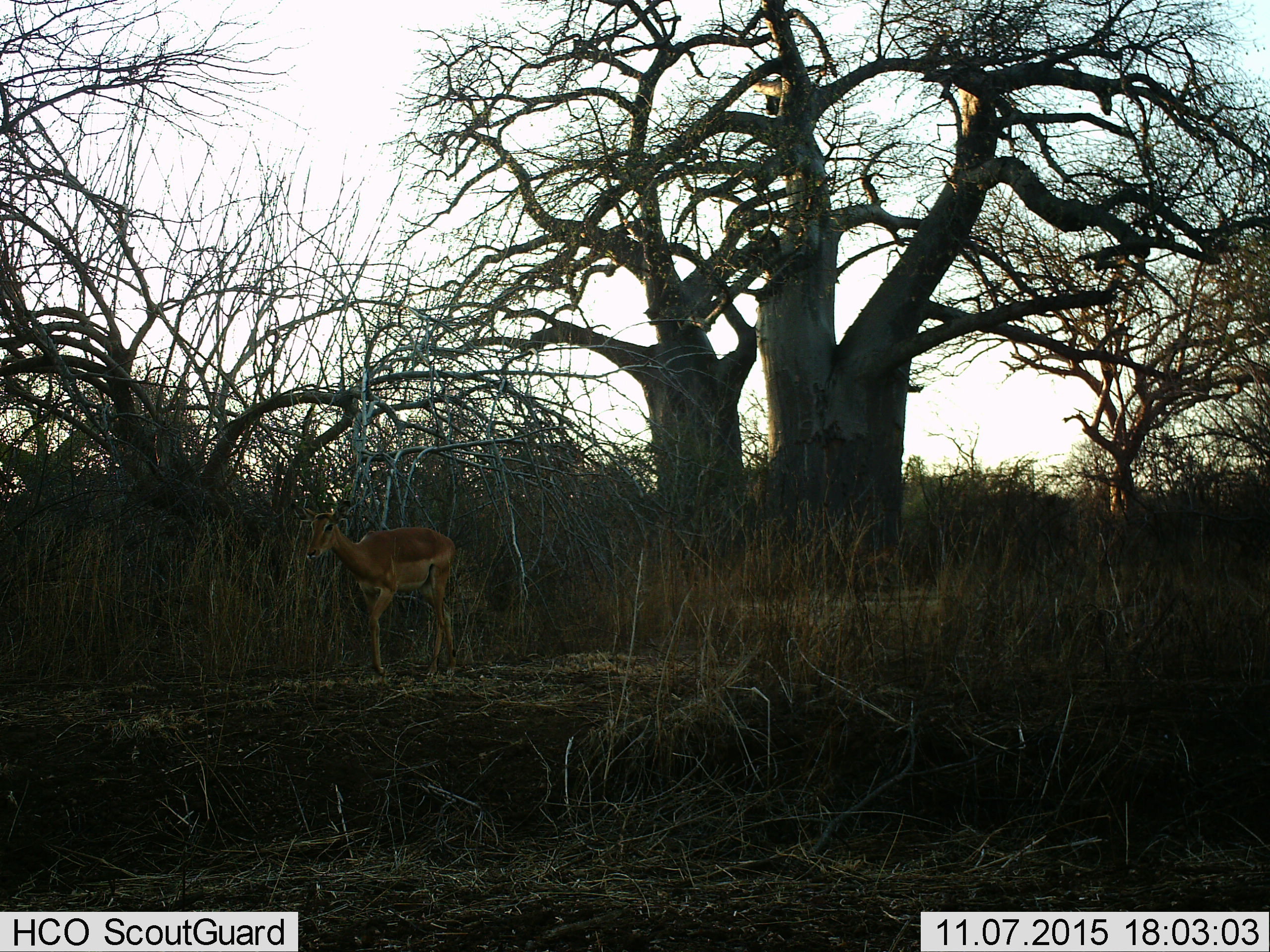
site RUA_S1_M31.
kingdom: Animalia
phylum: Chordata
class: Mammalia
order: Artiodactyla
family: Bovidae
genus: Aepyceros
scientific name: Aepyceros melampus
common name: impala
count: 1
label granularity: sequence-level